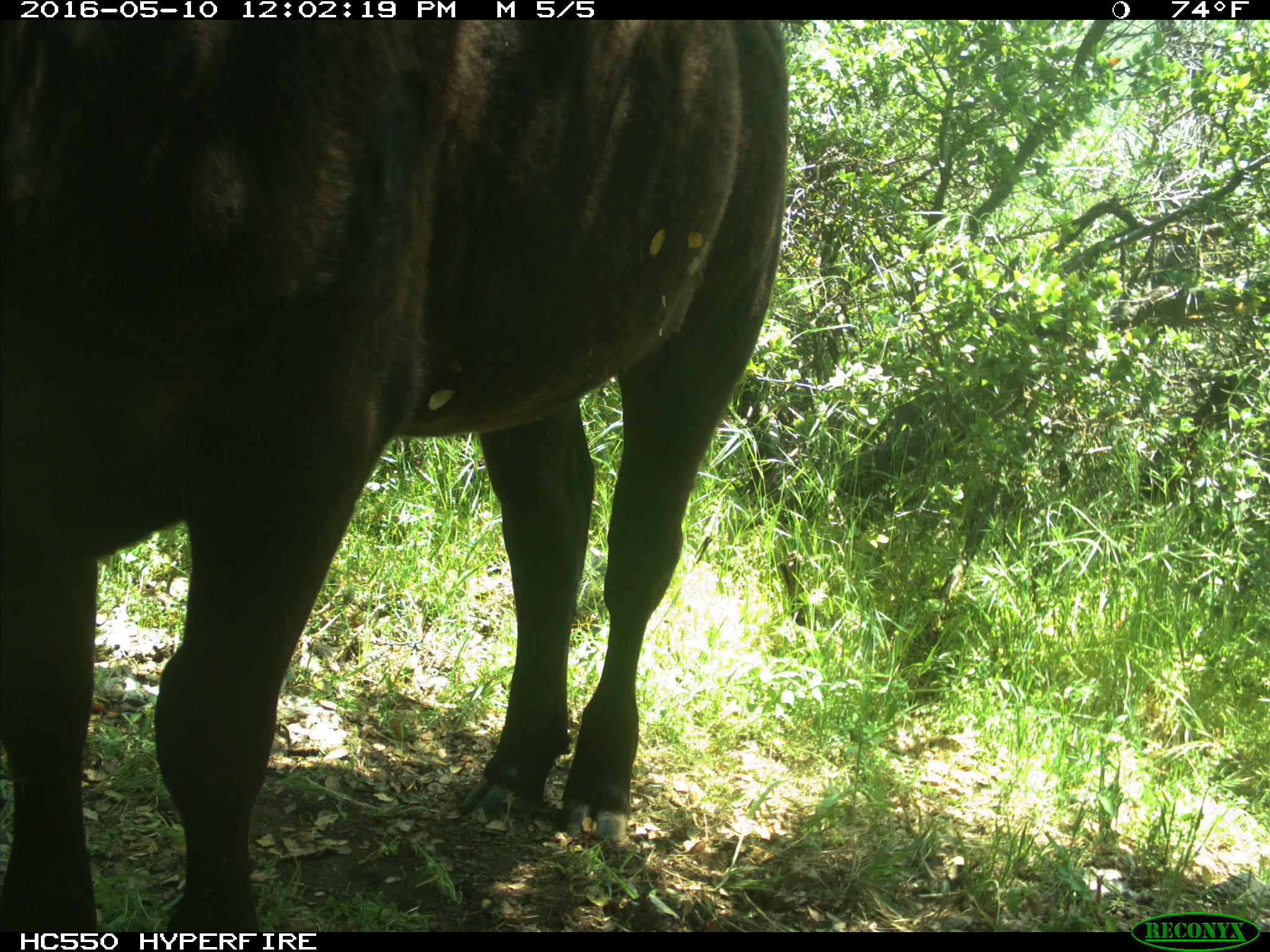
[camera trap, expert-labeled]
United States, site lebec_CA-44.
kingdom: Animalia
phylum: Chordata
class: Mammalia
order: Artiodactyla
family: Bovidae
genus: Bos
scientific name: Bos taurus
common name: domestic cow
Bos taurus (domestic cow).